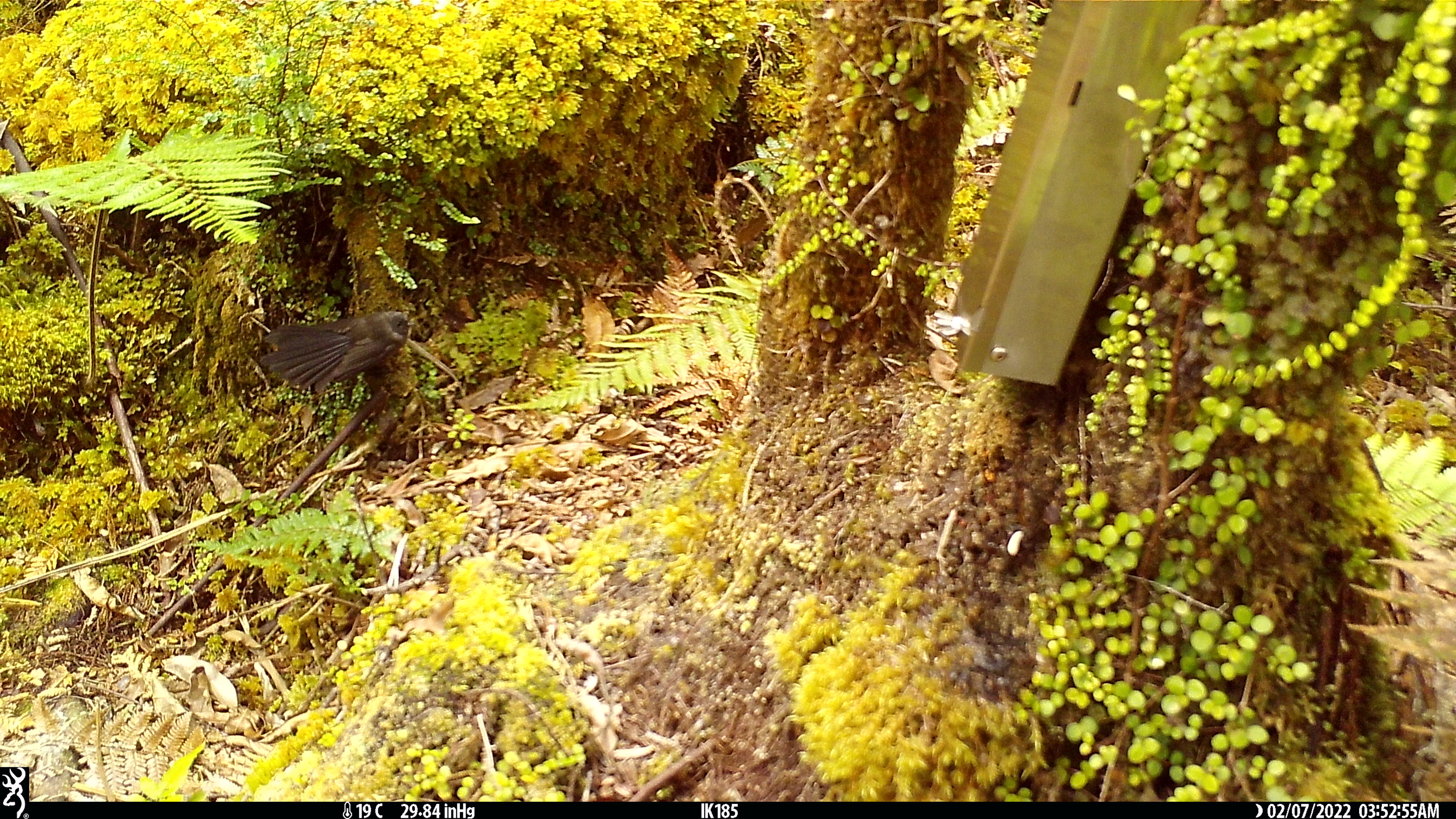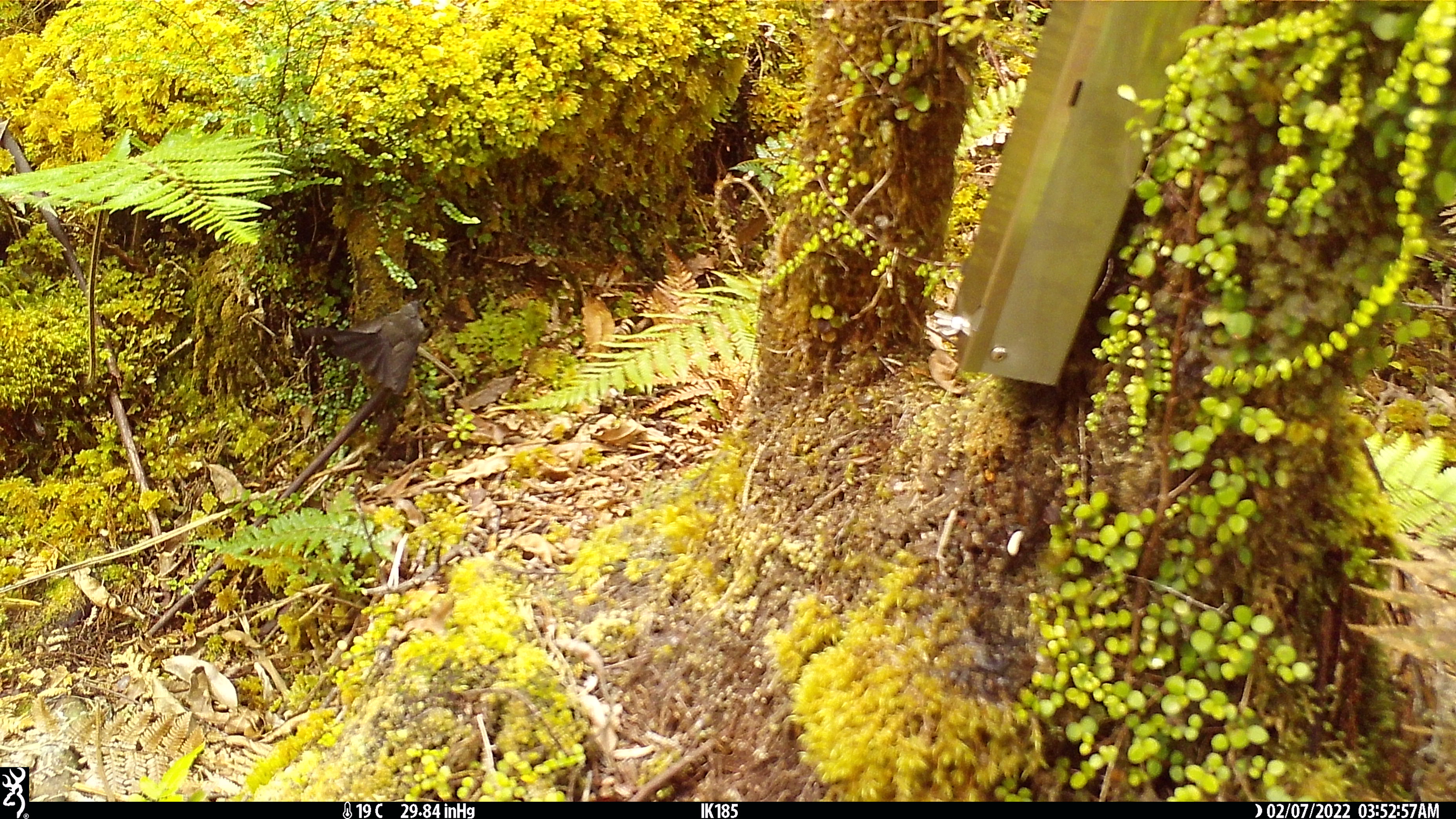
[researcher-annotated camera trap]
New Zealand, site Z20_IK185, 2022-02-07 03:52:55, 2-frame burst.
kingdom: Animalia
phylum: Chordata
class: Aves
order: Passeriformes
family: Rhipiduridae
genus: Rhipidura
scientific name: Rhipidura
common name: fantails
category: fantail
Fantail (fantails) (Rhipidura).